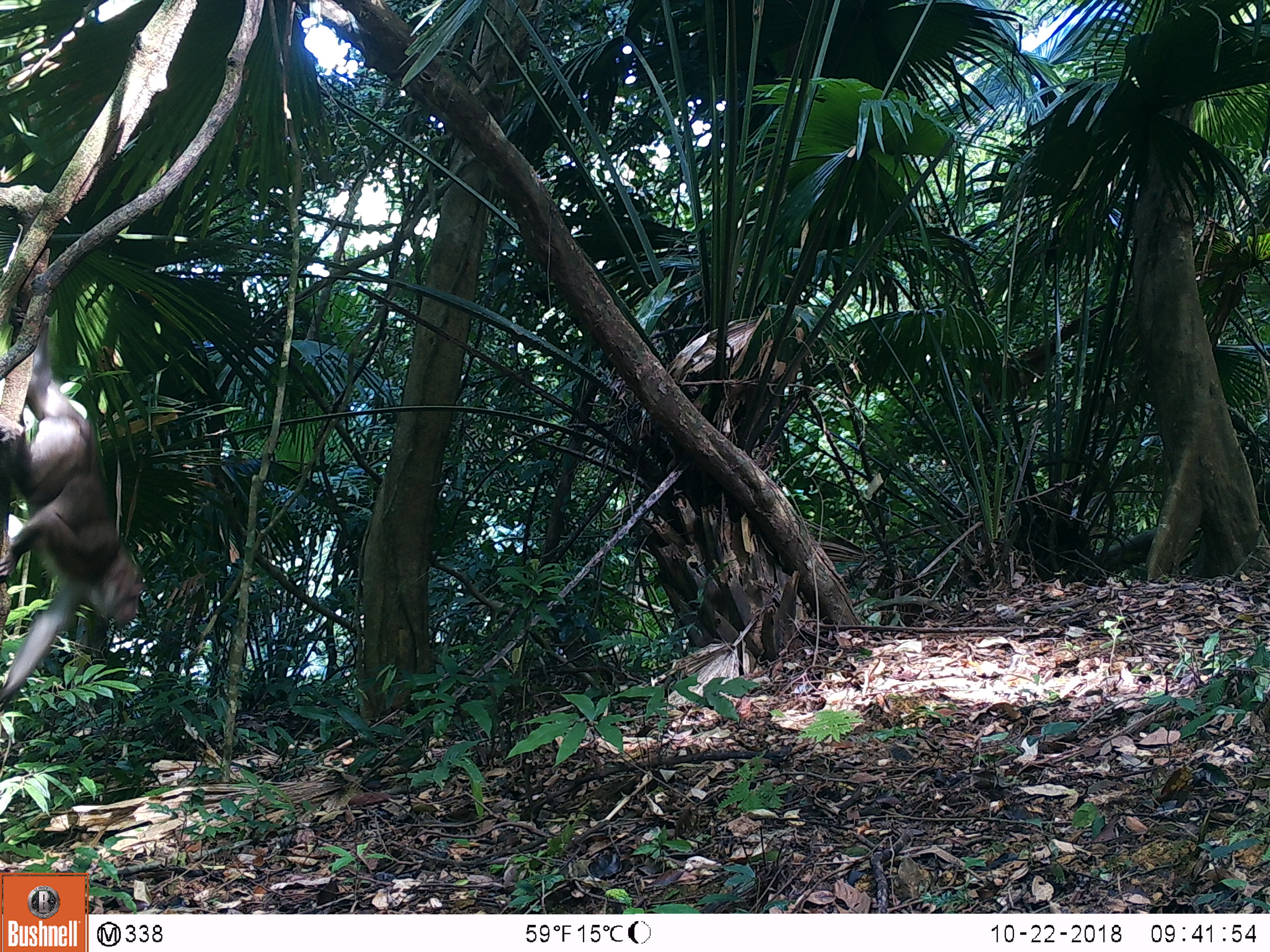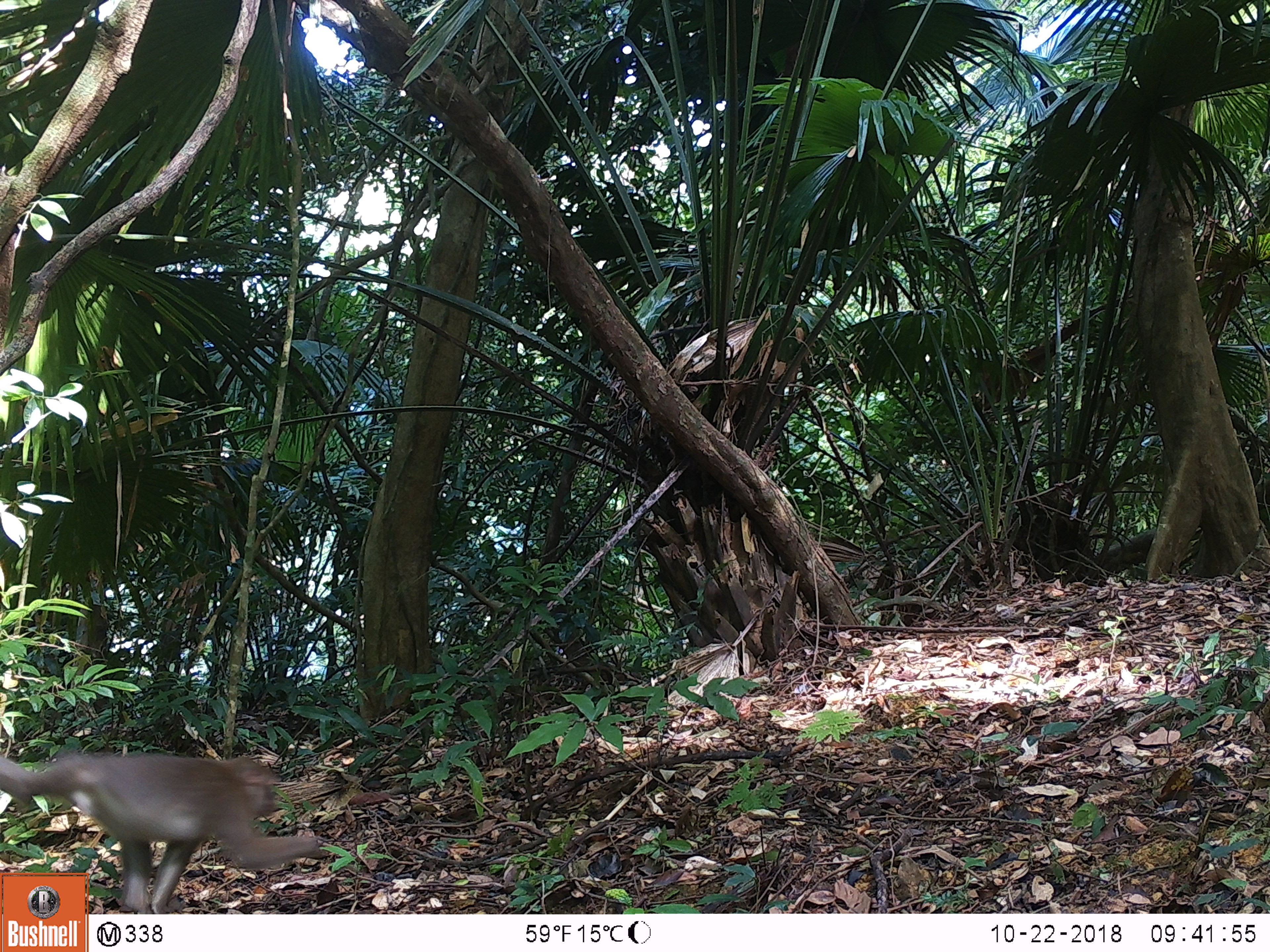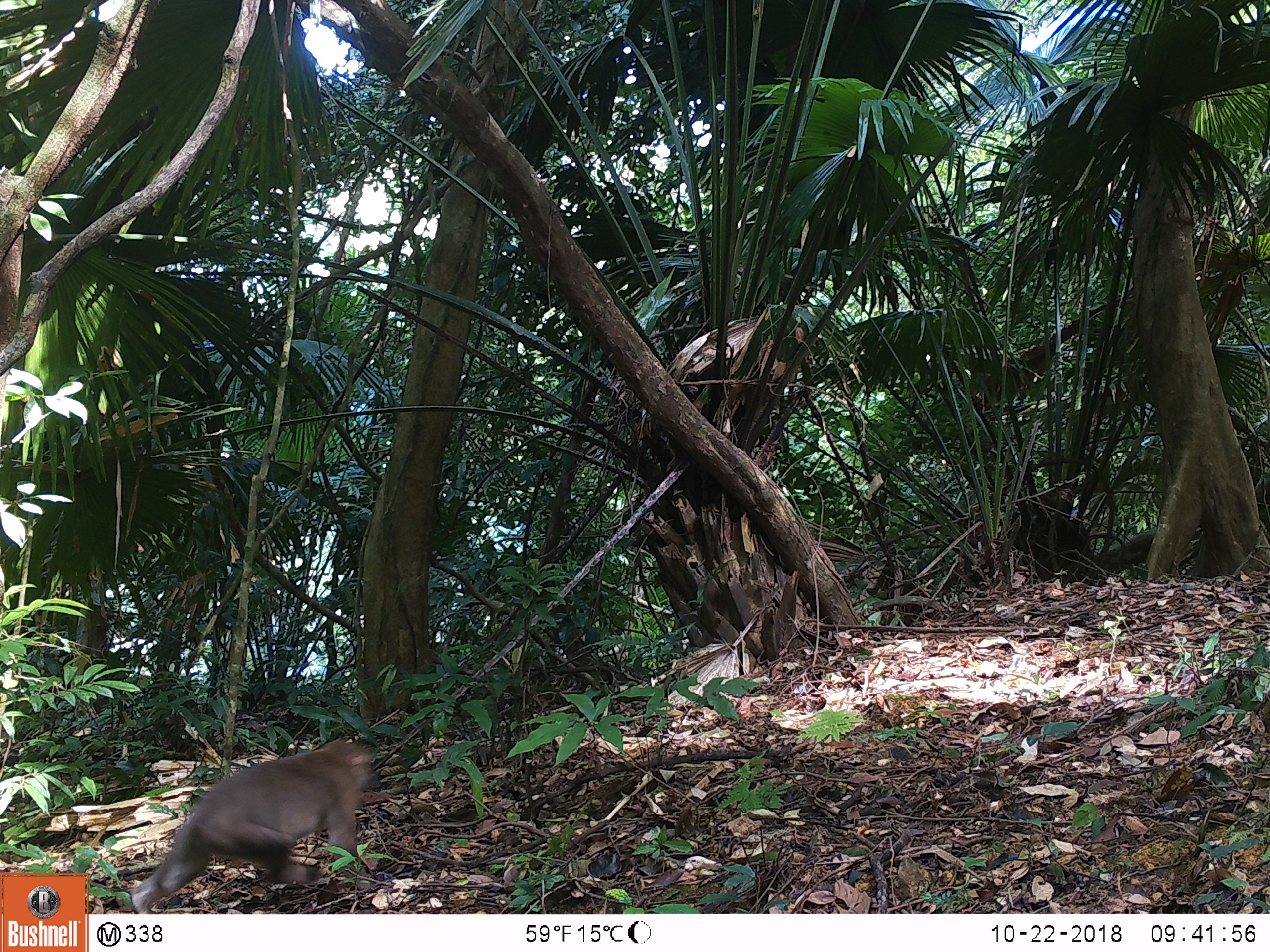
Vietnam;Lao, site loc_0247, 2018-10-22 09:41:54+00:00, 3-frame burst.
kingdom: Animalia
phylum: Chordata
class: Mammalia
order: Primates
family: Cercopithecidae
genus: Macaca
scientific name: Macaca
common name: macaques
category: assam or rhesus macaque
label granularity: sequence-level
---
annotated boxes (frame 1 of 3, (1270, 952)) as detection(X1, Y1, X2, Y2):
assam or rhesus macaque: detection(0, 314, 143, 703)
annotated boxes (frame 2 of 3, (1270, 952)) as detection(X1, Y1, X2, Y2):
assam or rhesus macaque: detection(0, 749, 324, 914)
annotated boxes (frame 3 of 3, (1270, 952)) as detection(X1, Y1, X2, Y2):
assam or rhesus macaque: detection(130, 738, 379, 914)